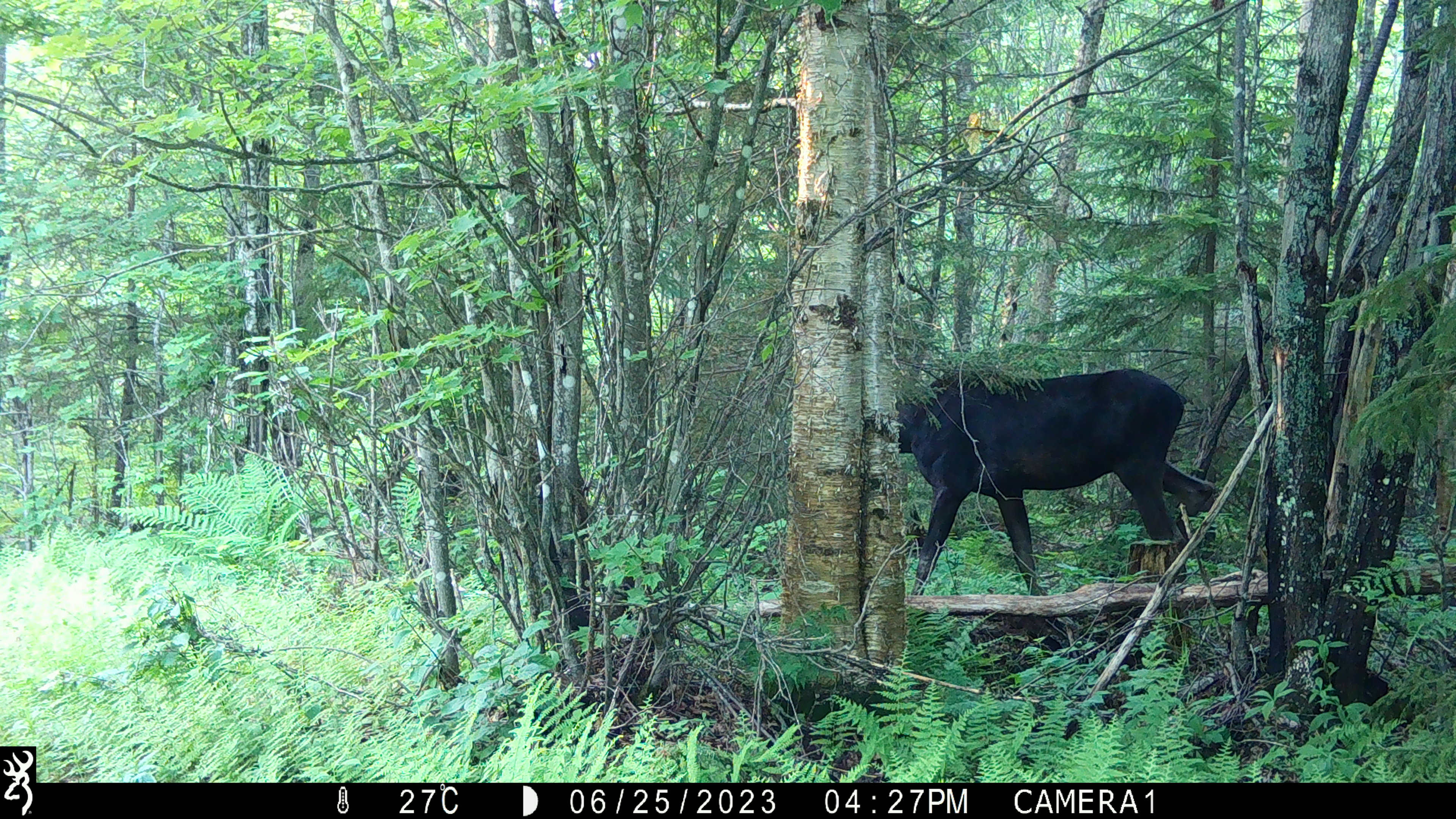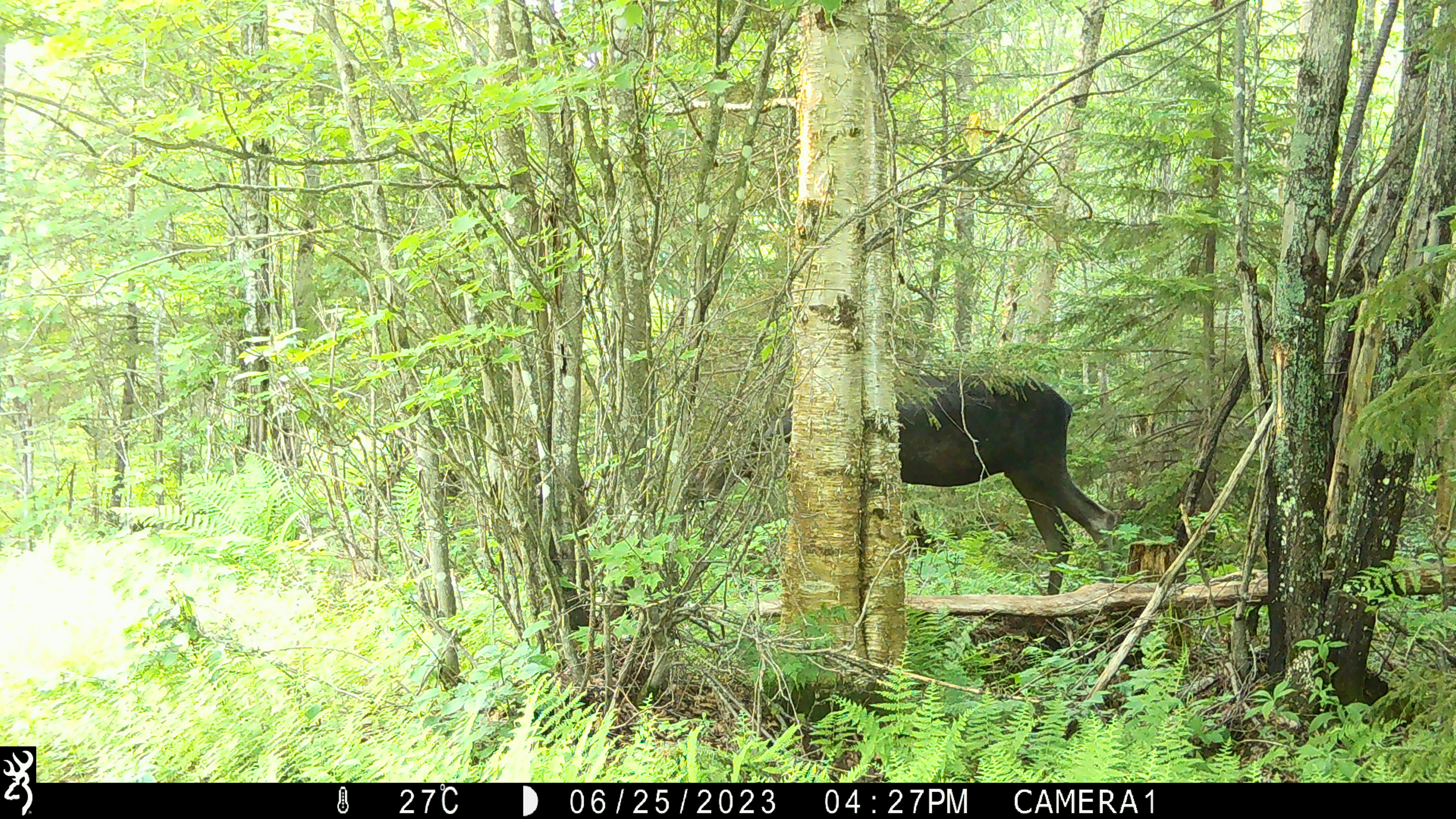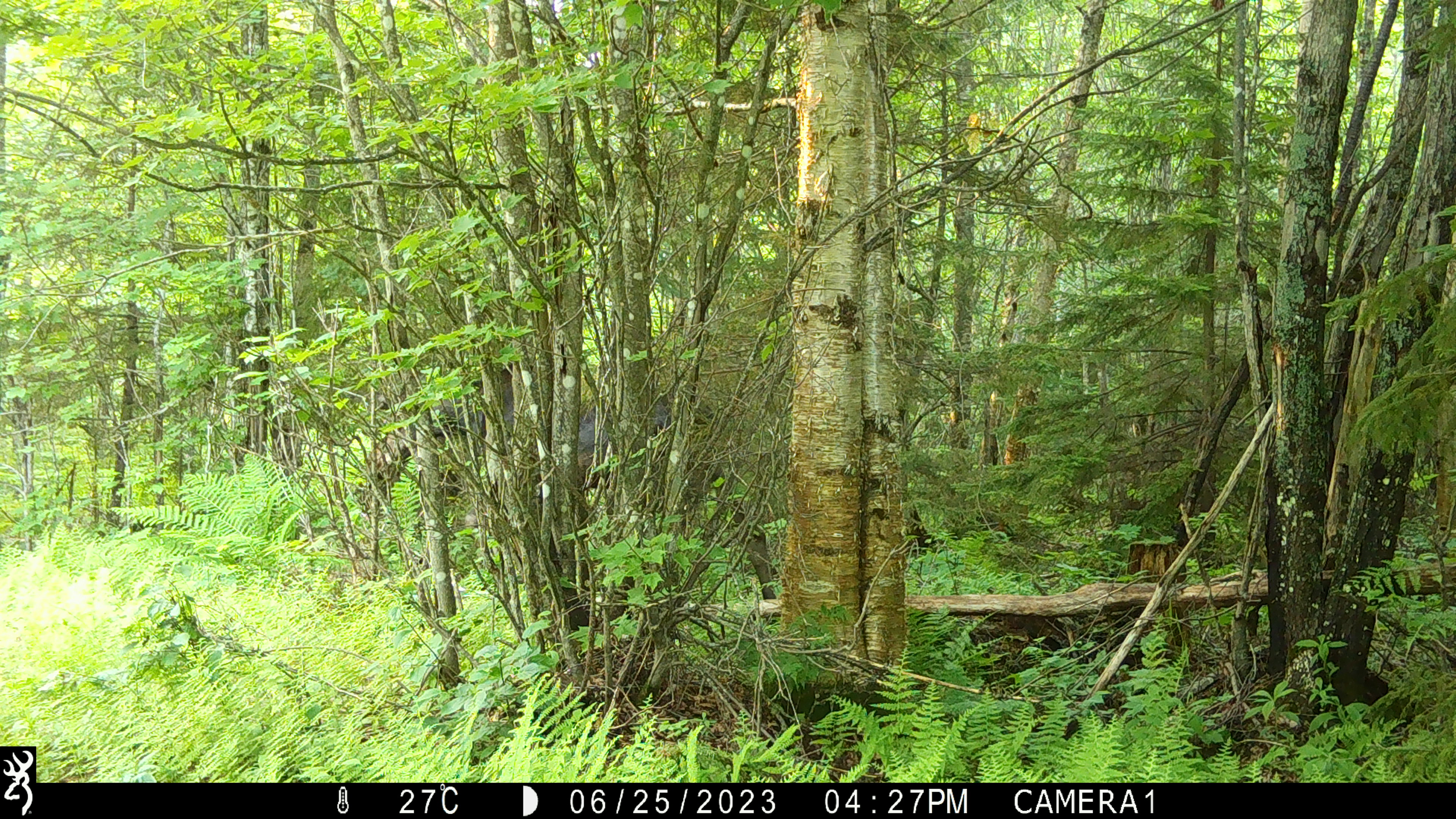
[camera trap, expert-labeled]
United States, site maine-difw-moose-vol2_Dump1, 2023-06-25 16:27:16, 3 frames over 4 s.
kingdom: Animalia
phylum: Chordata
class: Mammalia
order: Artiodactyla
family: Cervidae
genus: Alces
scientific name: Alces alces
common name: moose